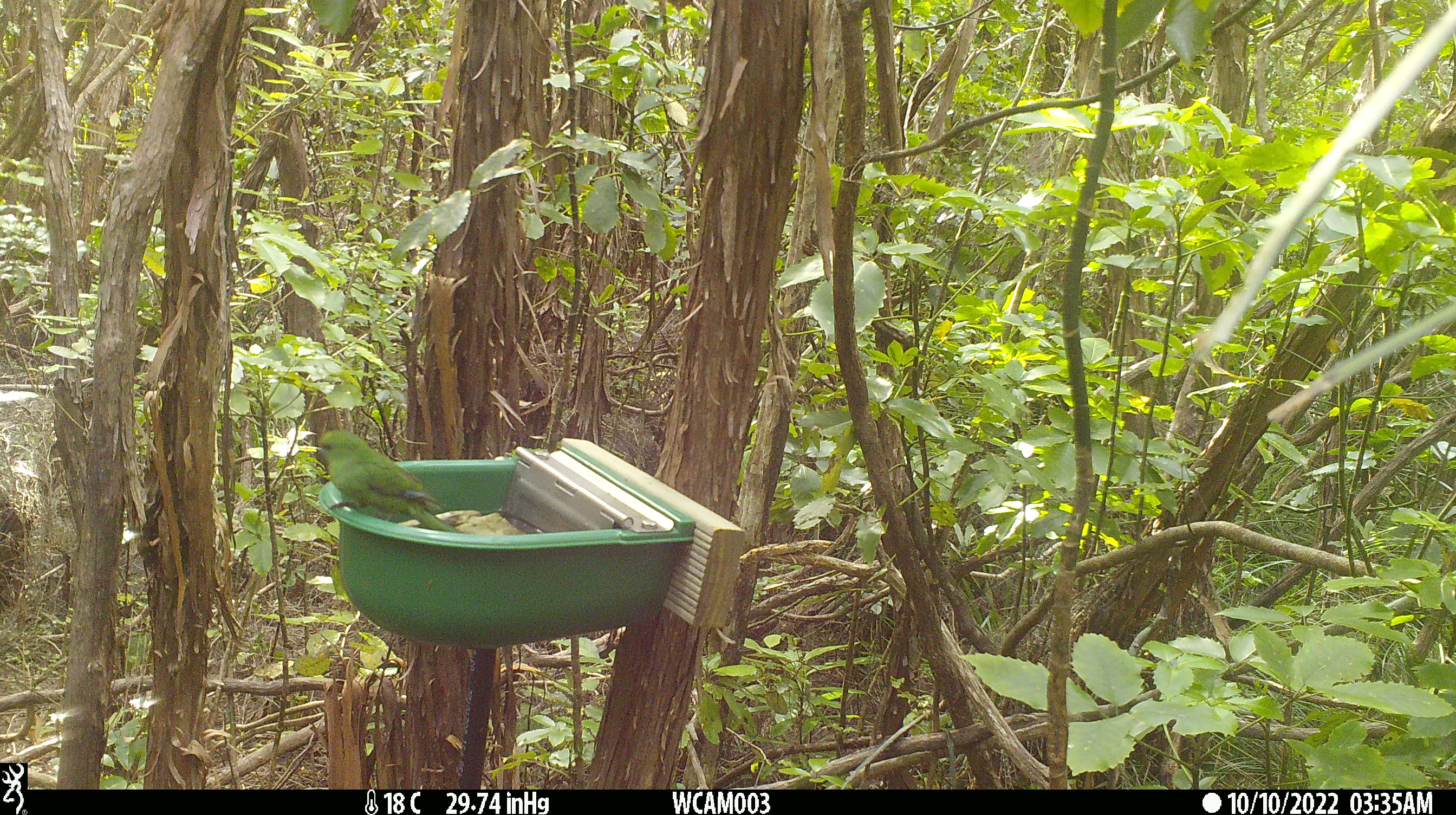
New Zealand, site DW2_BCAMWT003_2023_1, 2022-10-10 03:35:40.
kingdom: Animalia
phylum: Chordata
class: Aves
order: Psittaciformes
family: Psittaculidae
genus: Cyanoramphus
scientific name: Cyanoramphus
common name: parakeet